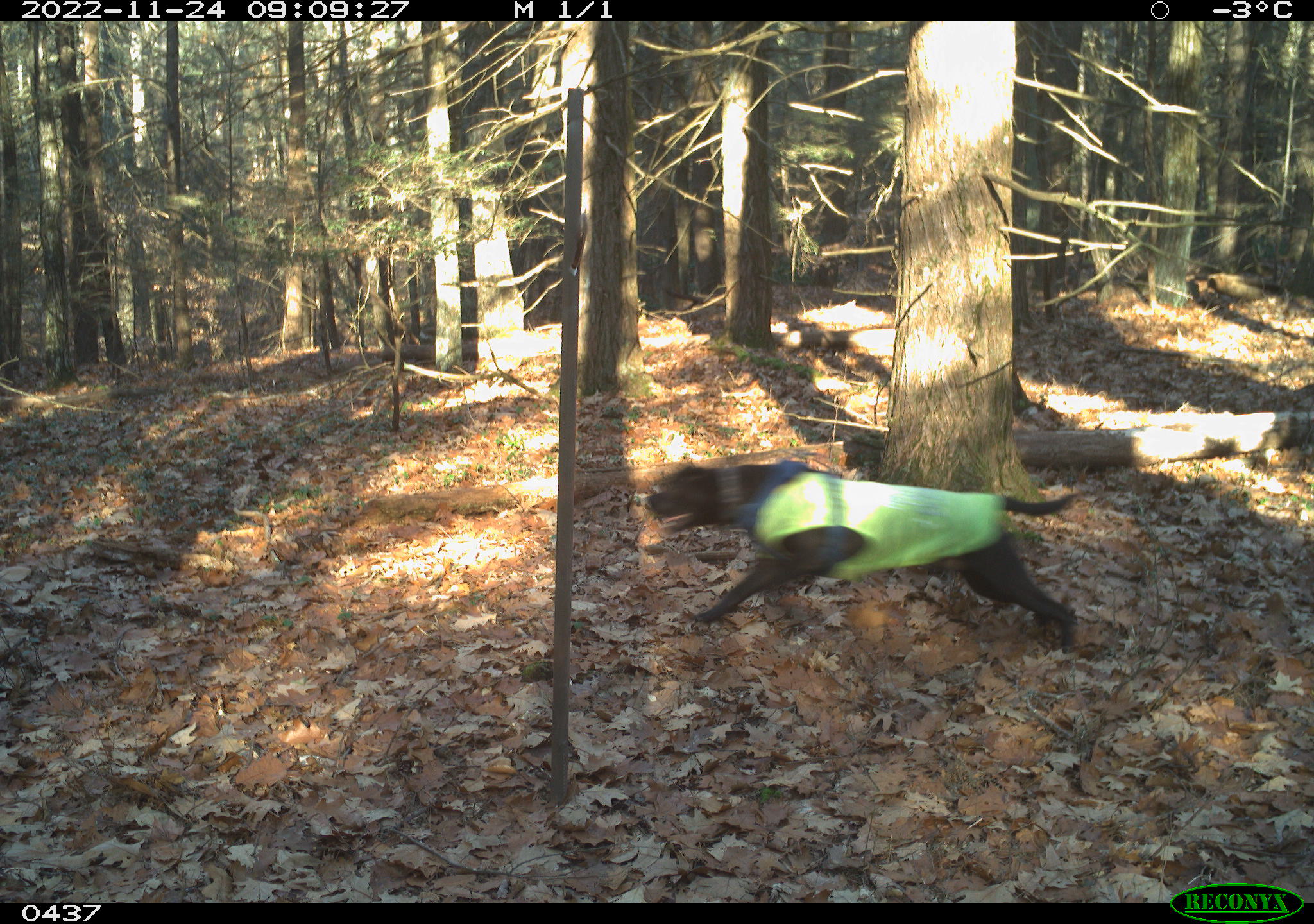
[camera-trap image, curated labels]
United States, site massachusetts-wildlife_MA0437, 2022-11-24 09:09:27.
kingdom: Animalia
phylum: Chordata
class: Mammalia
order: Carnivora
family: Canidae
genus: Canis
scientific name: Canis familiaris familiaris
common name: domestic dog